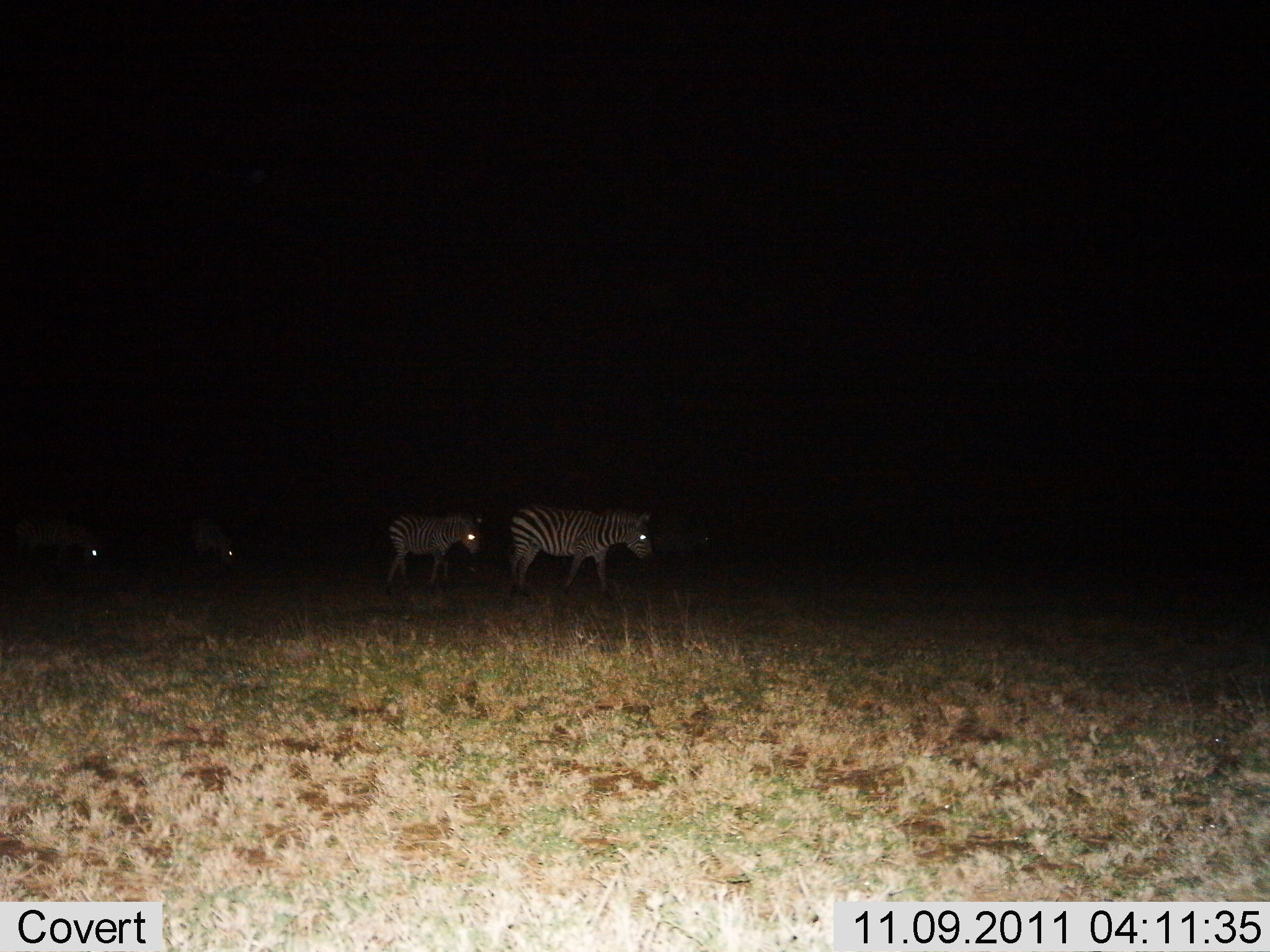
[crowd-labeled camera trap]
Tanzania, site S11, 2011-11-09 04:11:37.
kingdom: Animalia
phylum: Chordata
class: Mammalia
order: Perissodactyla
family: Equidae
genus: Equus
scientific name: Equus quagga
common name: plains zebra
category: zebra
Zebra (plains zebra) (Equus quagga), count 4. Behavior (volunteer vote fractions): standing 10%, resting 0%, moving 90%, interacting 0%. Young present (vote fraction): 10%. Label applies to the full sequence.